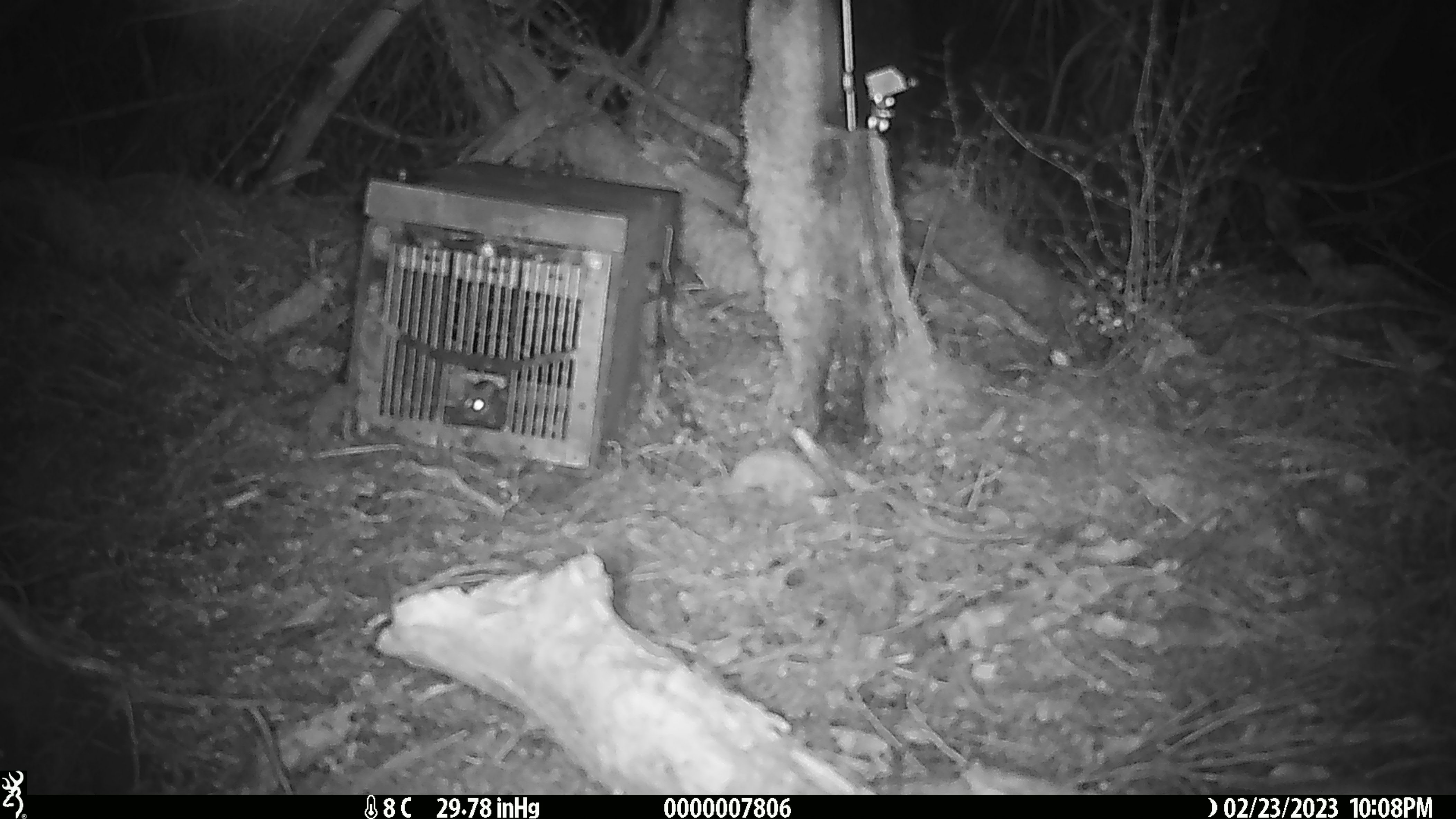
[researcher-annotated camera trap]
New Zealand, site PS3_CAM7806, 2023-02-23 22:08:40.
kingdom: Animalia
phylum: Chordata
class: Mammalia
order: Rodentia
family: Muridae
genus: Mus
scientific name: Mus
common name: mouse